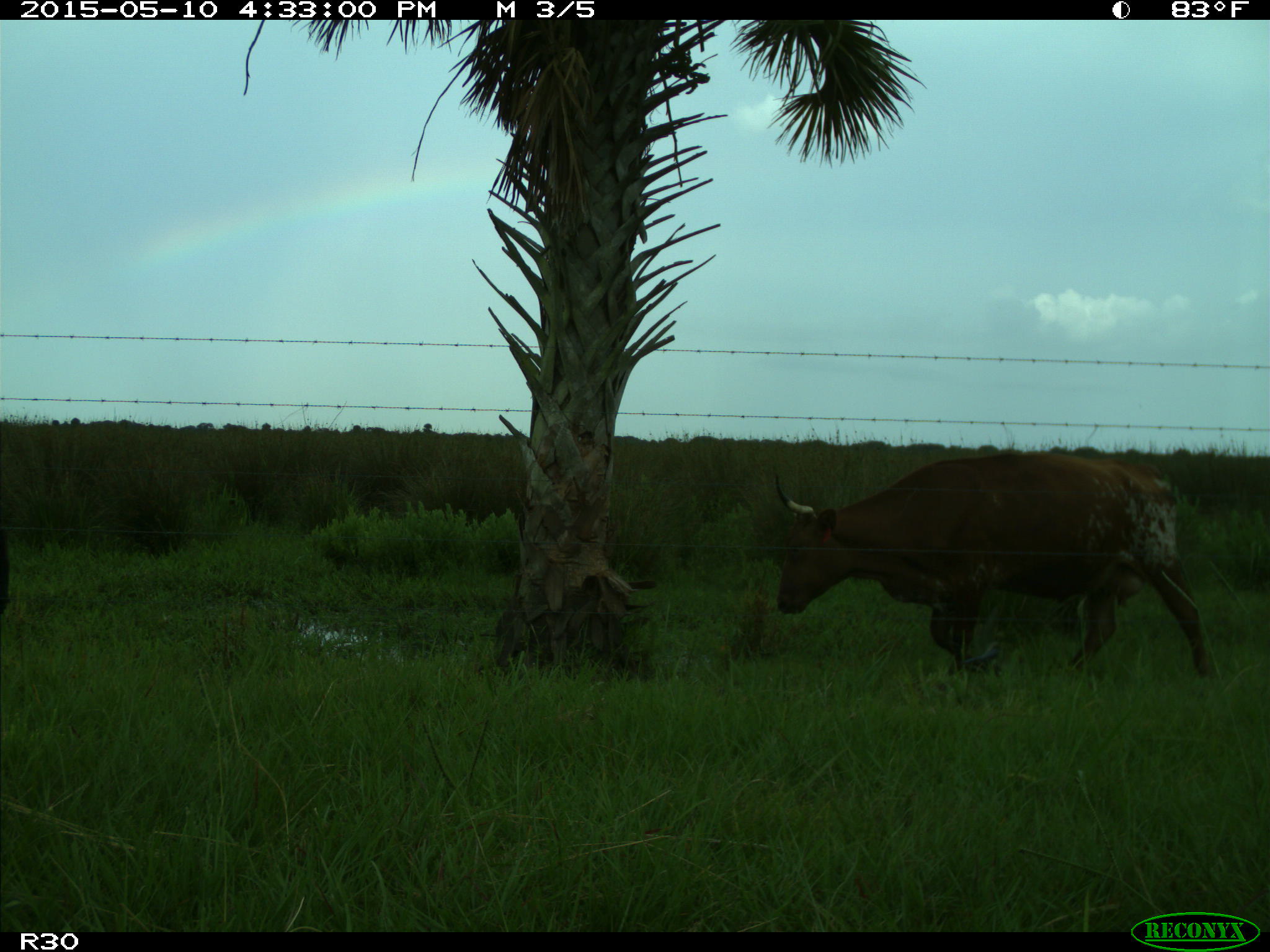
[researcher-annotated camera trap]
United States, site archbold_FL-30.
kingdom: Animalia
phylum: Chordata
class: Mammalia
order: Artiodactyla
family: Bovidae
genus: Bos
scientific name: Bos taurus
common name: domestic cow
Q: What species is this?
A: Bos taurus (domestic cow).